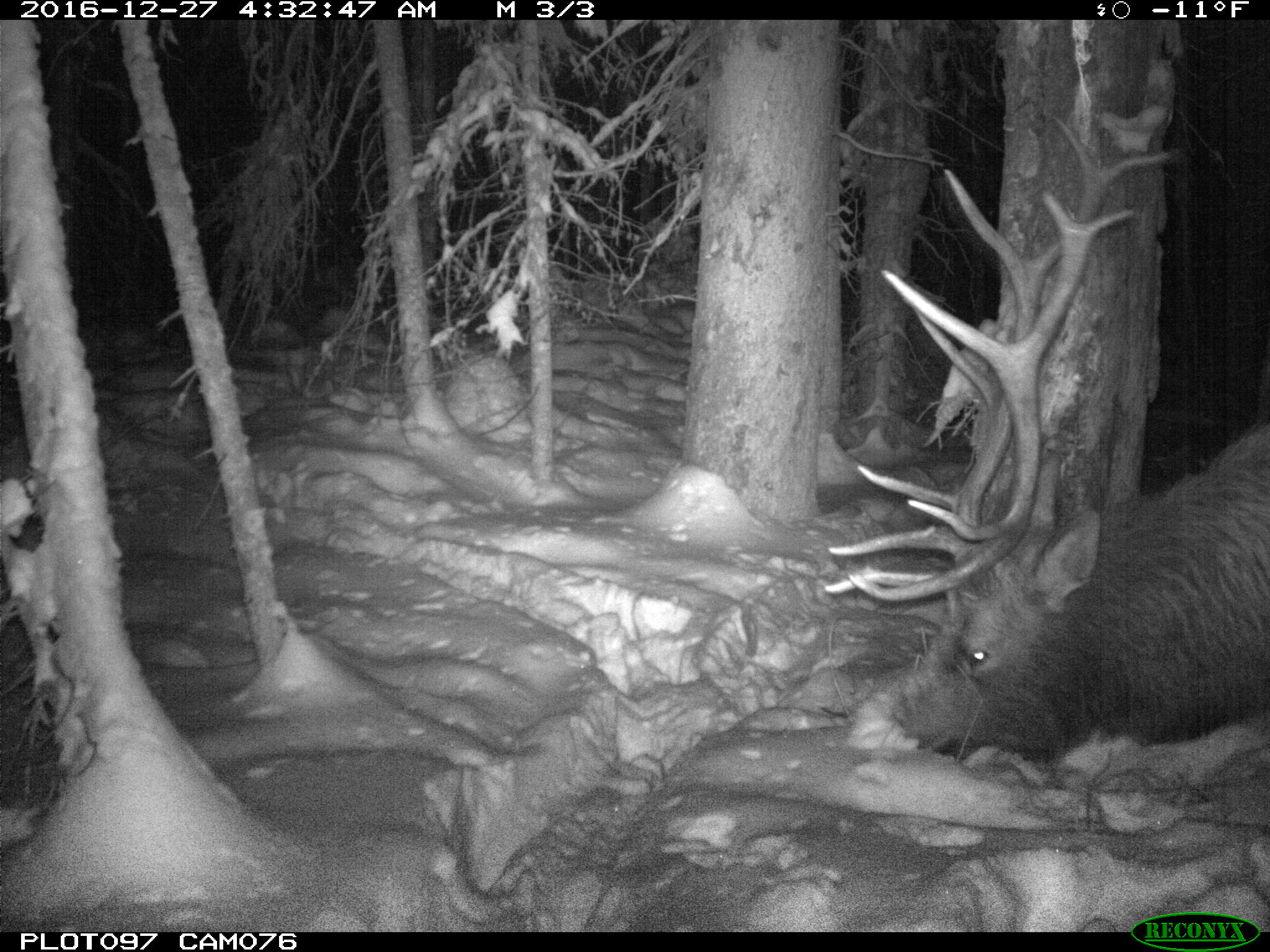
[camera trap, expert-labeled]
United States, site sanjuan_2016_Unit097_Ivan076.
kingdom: Animalia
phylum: Chordata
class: Mammalia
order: Artiodactyla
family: Cervidae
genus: Cervus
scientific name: Cervus elaphus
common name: red deer